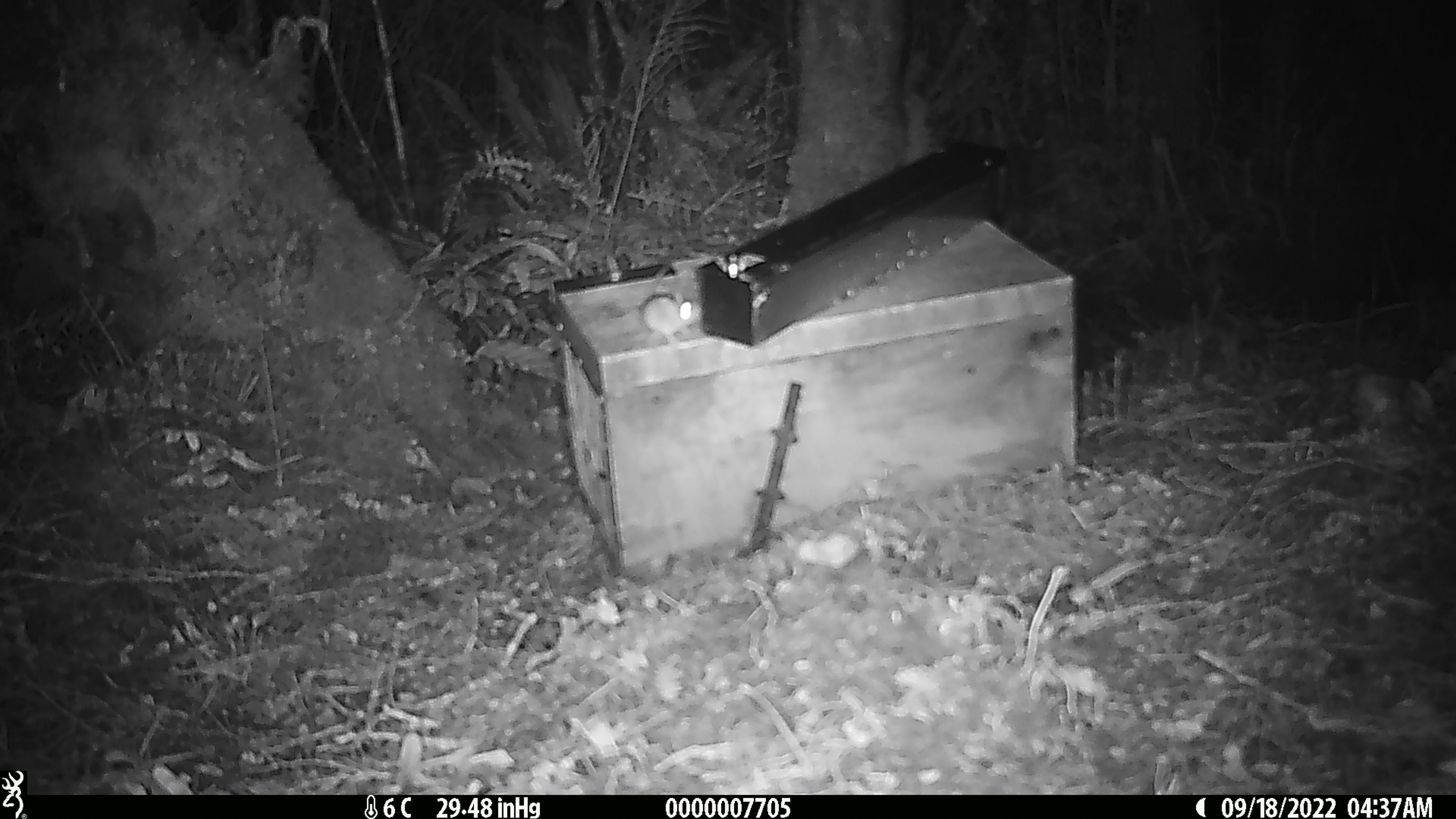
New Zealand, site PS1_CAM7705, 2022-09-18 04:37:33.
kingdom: Animalia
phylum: Chordata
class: Mammalia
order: Rodentia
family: Muridae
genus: Mus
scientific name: Mus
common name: mouse